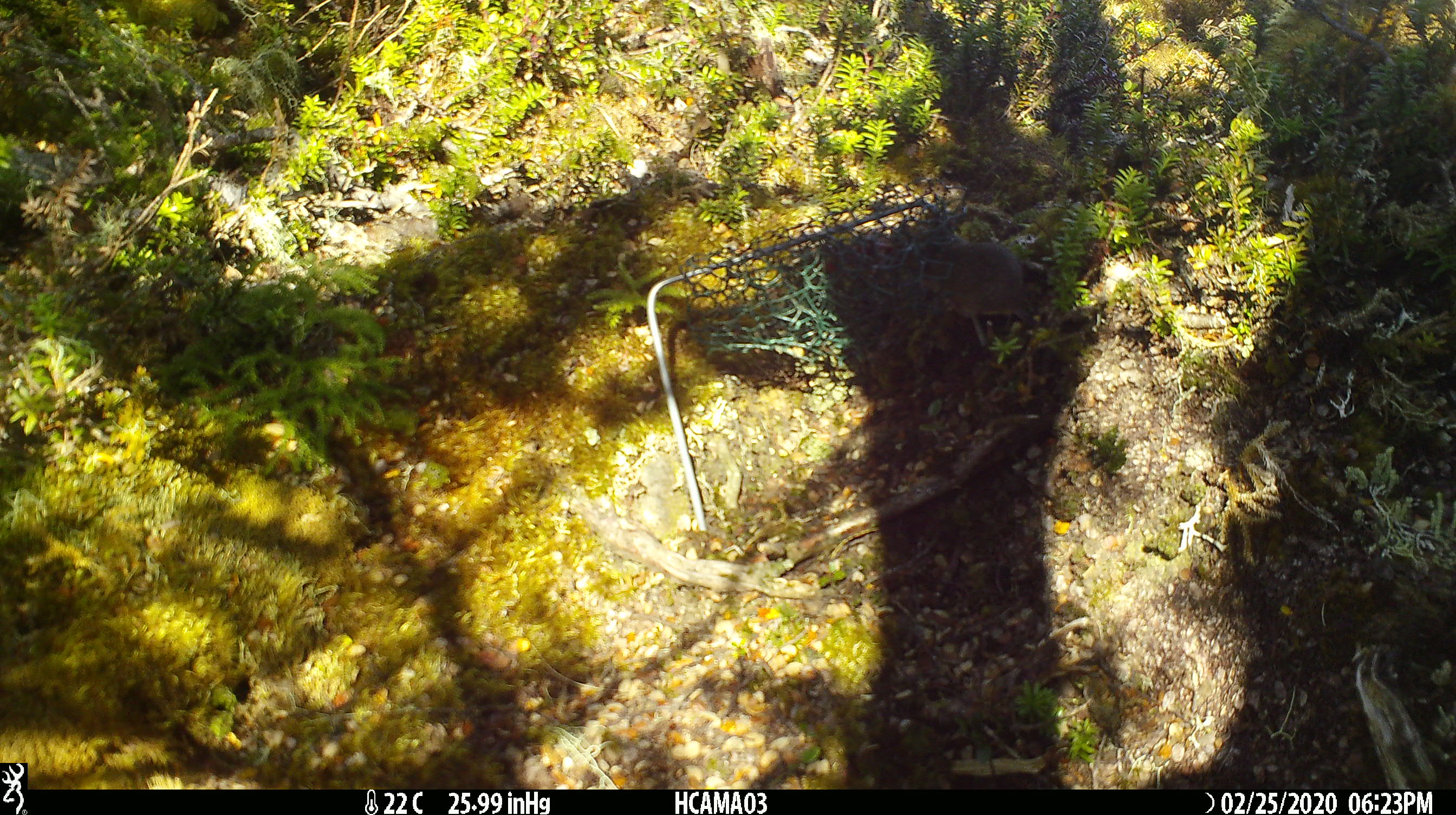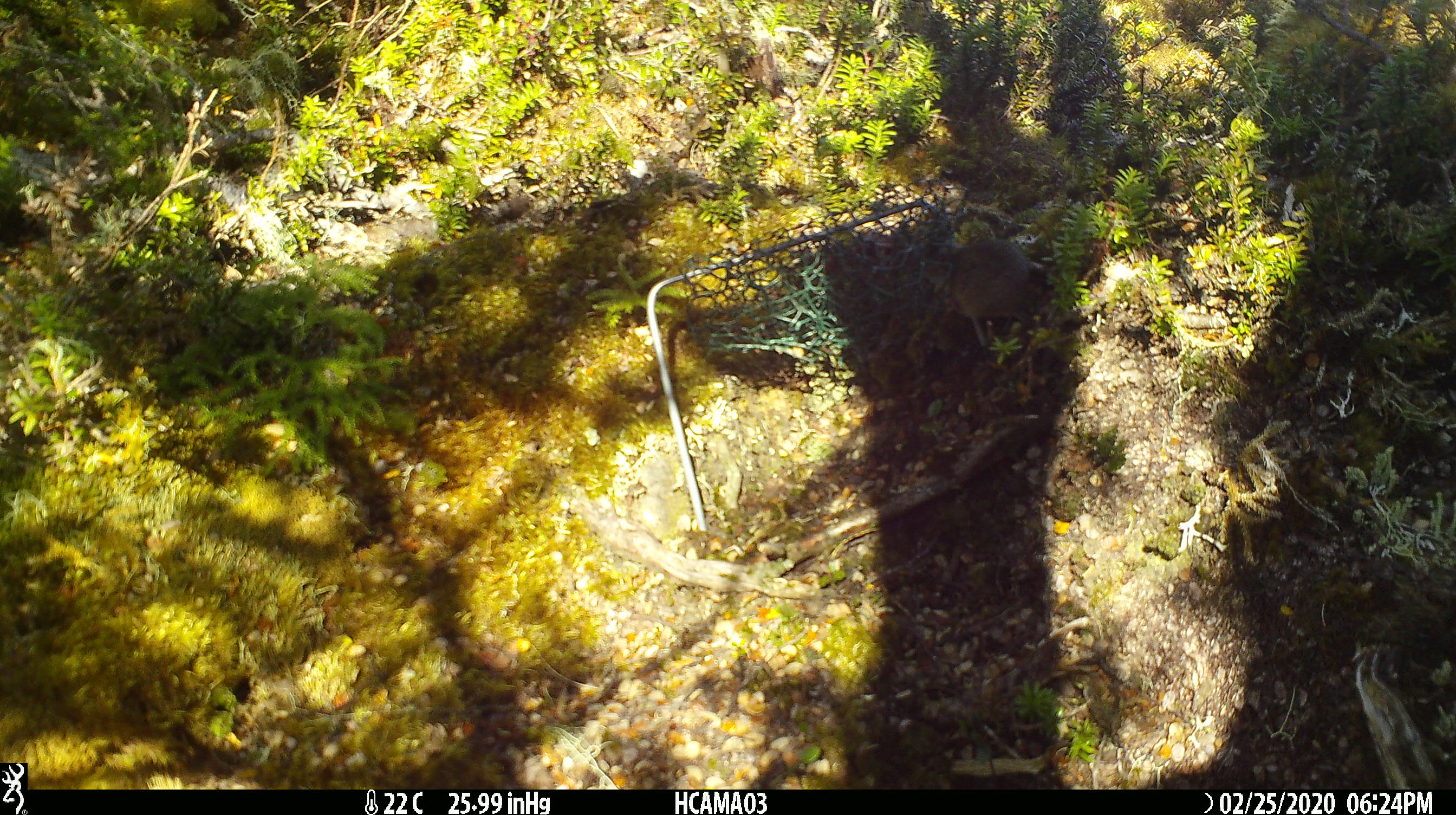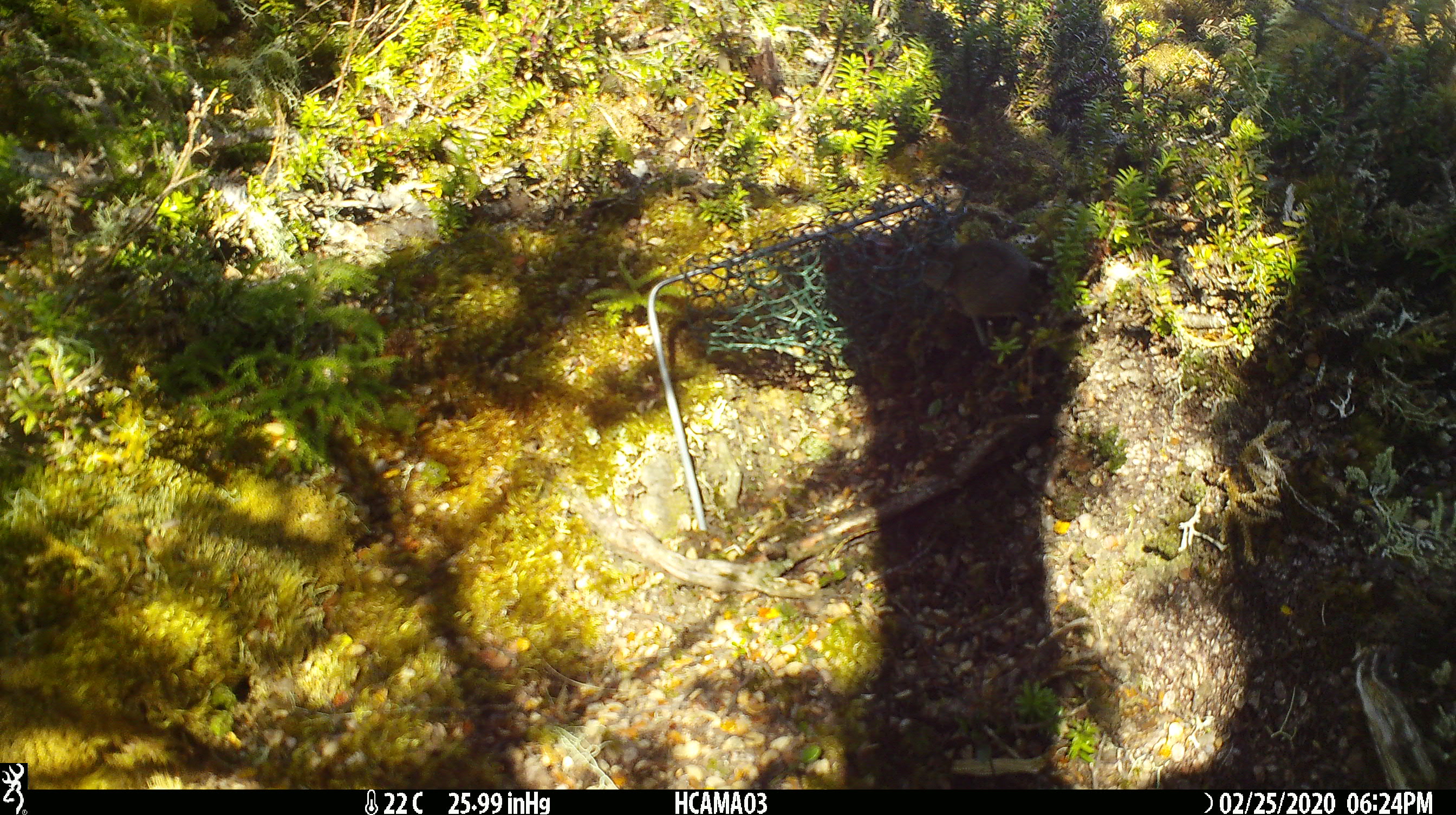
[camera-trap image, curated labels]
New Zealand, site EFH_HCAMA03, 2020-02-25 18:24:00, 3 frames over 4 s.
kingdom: Animalia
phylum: Chordata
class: Mammalia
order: Rodentia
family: Muridae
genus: Mus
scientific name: Mus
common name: mouse